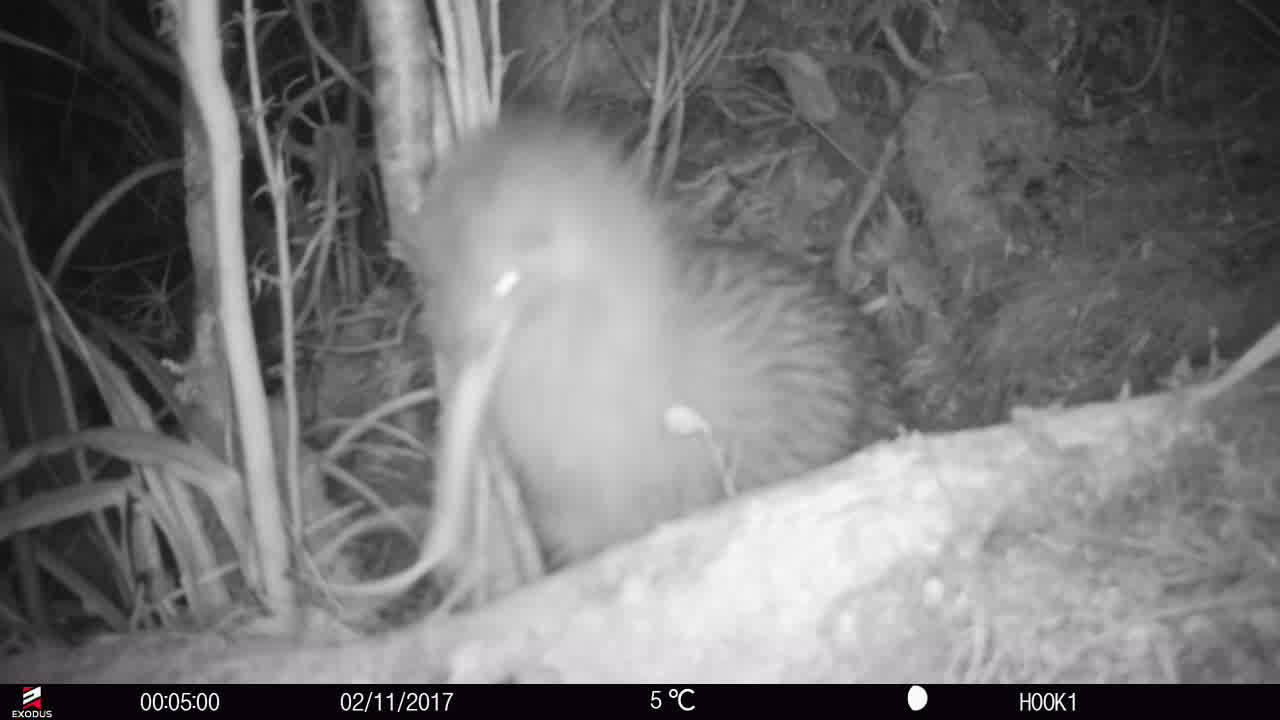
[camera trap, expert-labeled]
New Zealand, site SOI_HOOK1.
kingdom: Animalia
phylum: Chordata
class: Aves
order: Apterygiformes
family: Apterygidae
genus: Apteryx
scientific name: Apteryx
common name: kiwi